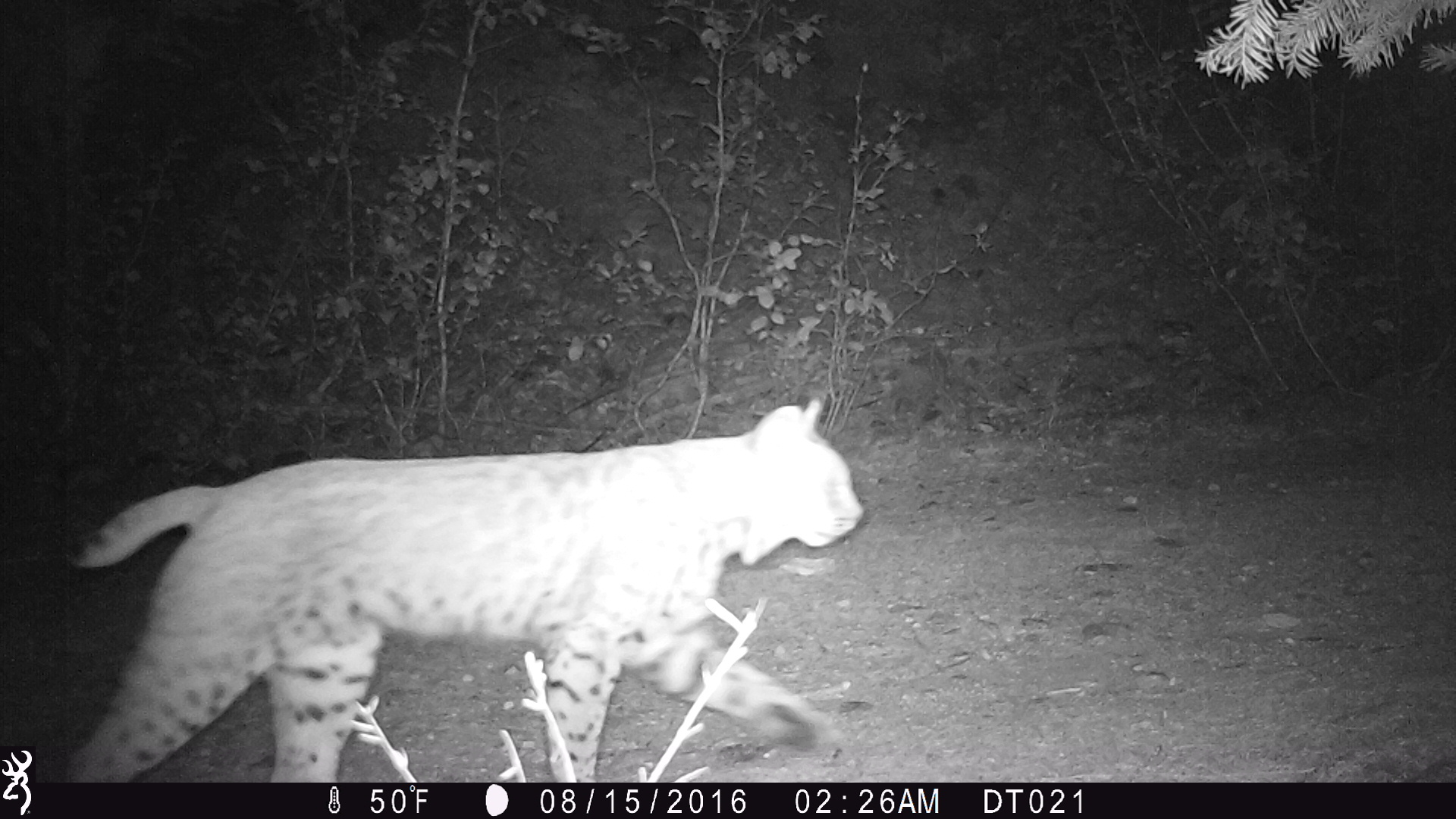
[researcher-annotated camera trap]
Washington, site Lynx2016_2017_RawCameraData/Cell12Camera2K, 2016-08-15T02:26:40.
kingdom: Animalia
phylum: Chordata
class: Mammalia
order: Carnivora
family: Felidae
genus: Lynx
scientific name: Lynx rufus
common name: bobcat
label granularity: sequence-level